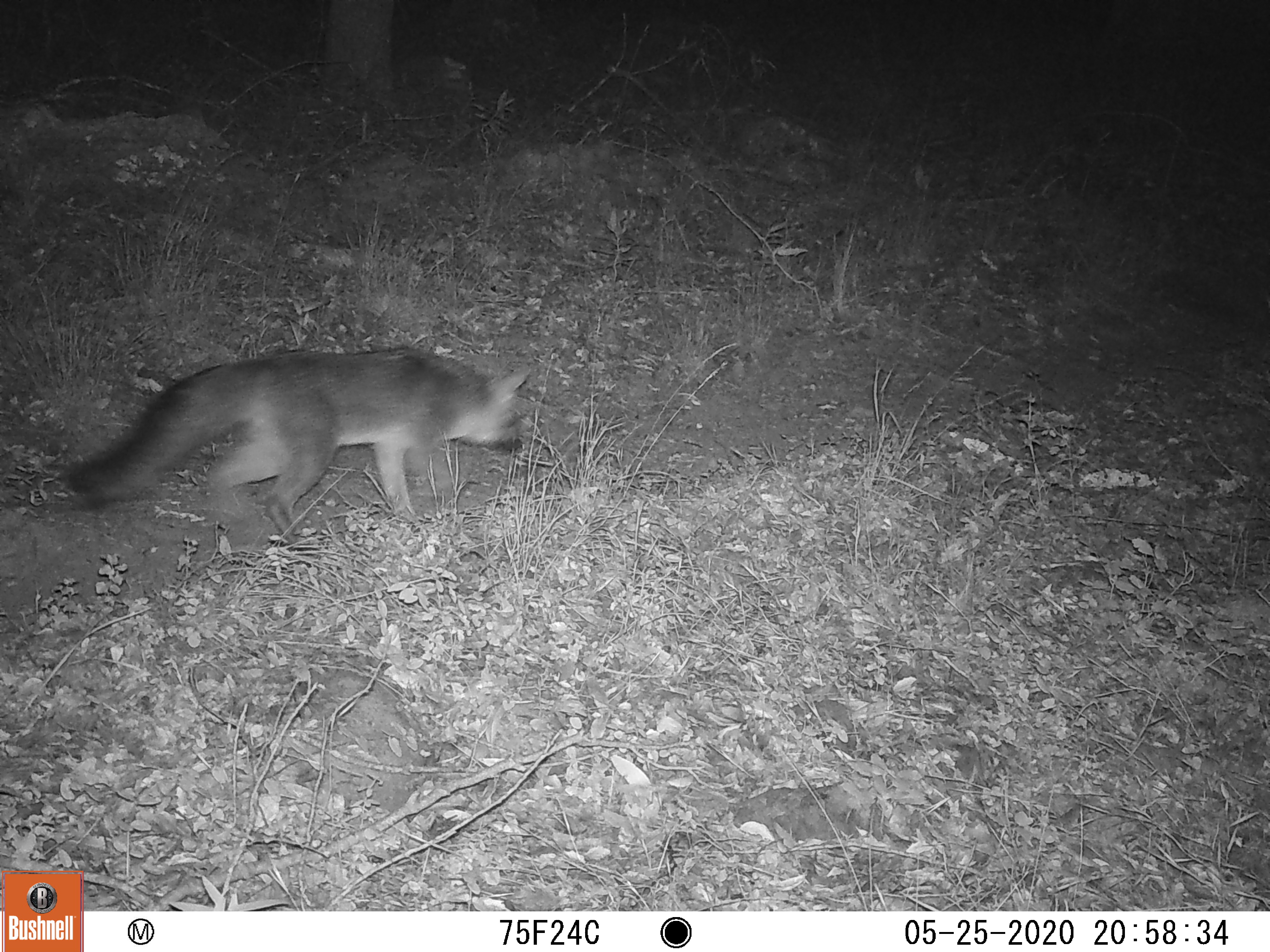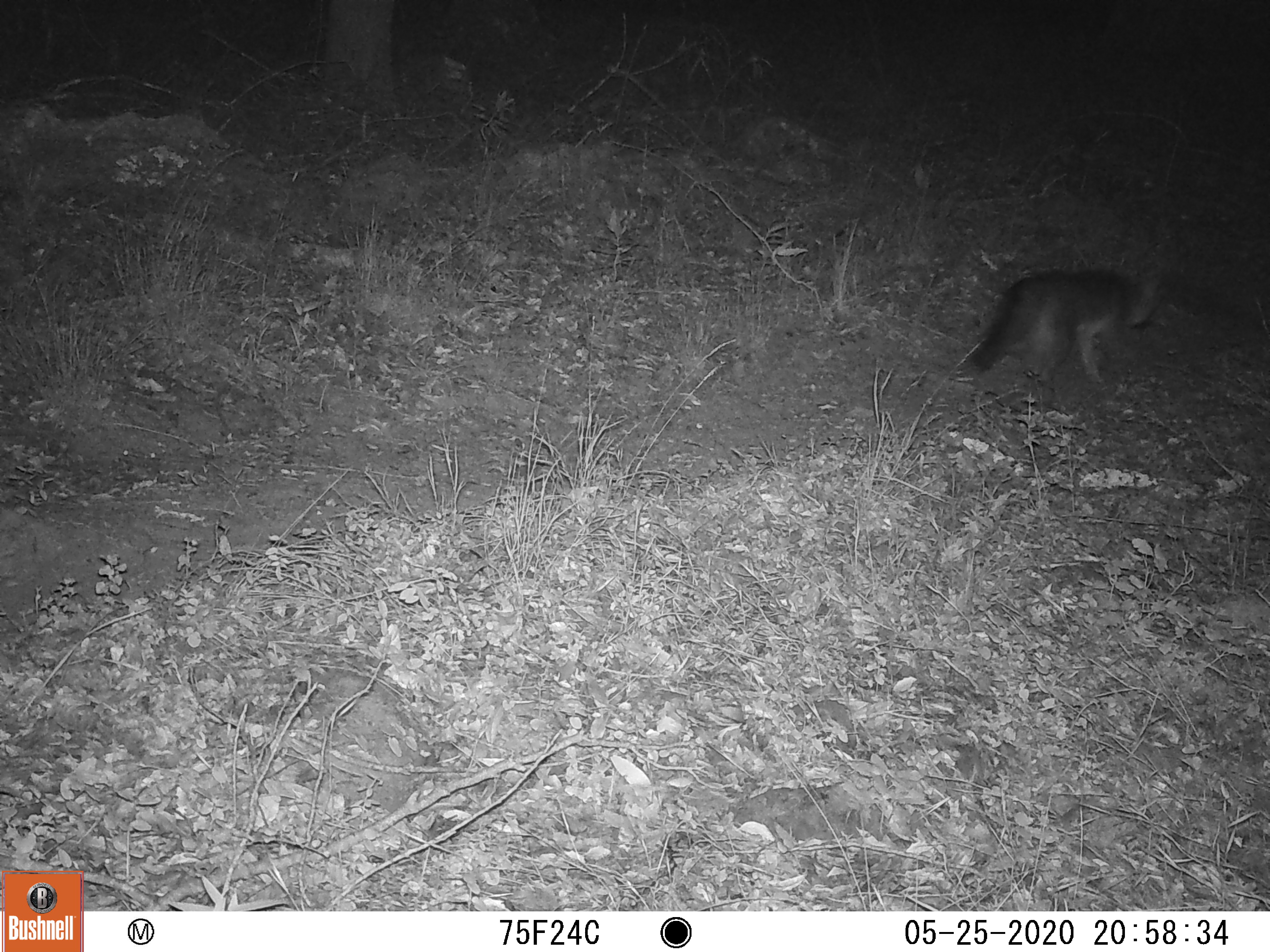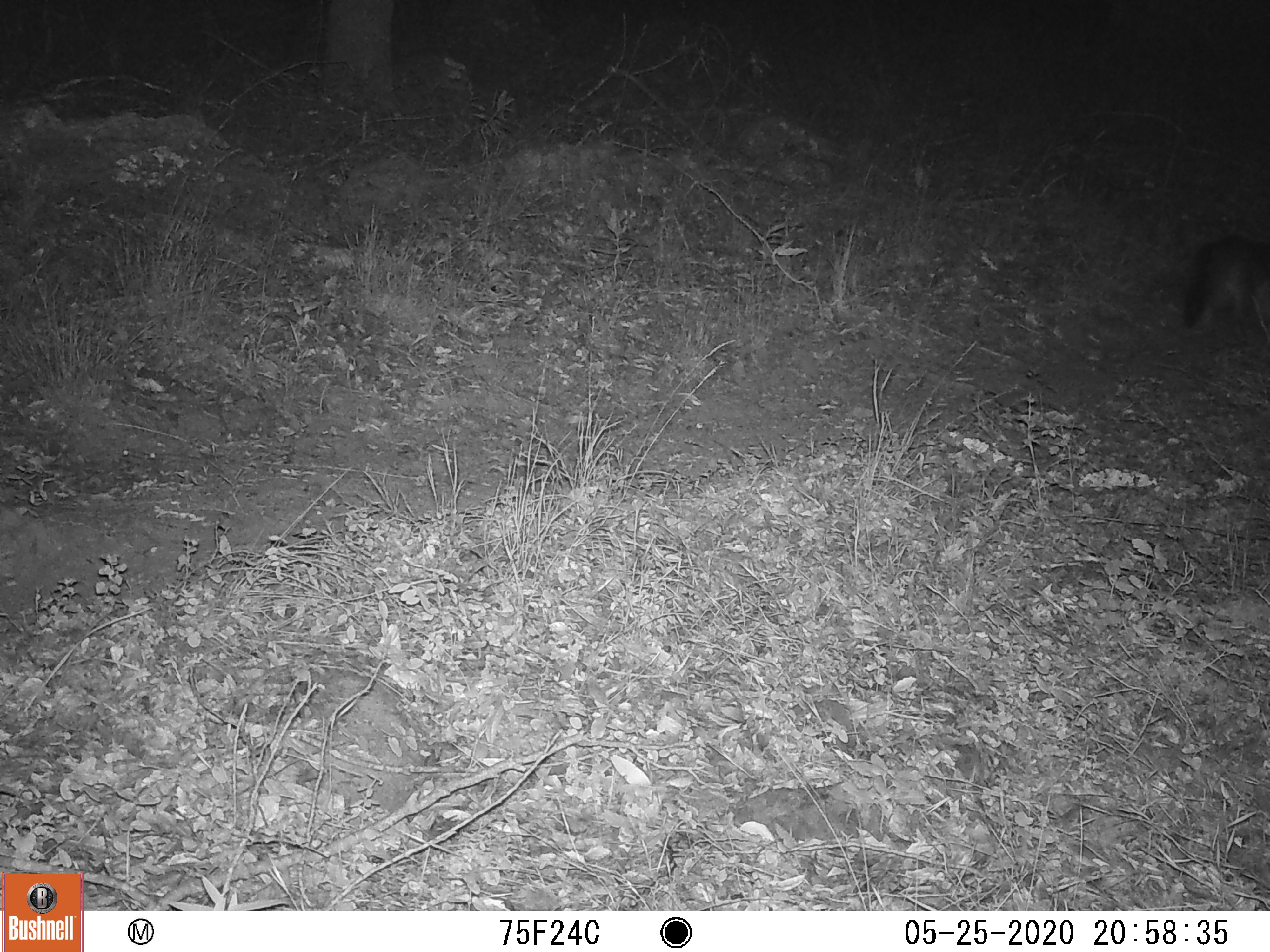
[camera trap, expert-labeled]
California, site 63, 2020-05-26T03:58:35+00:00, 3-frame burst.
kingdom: Animalia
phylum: Chordata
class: Mammalia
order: Carnivora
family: Canidae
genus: Urocyon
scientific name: Urocyon cinereoargenteus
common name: gray fox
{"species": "gray fox (Urocyon cinereoargenteus)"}